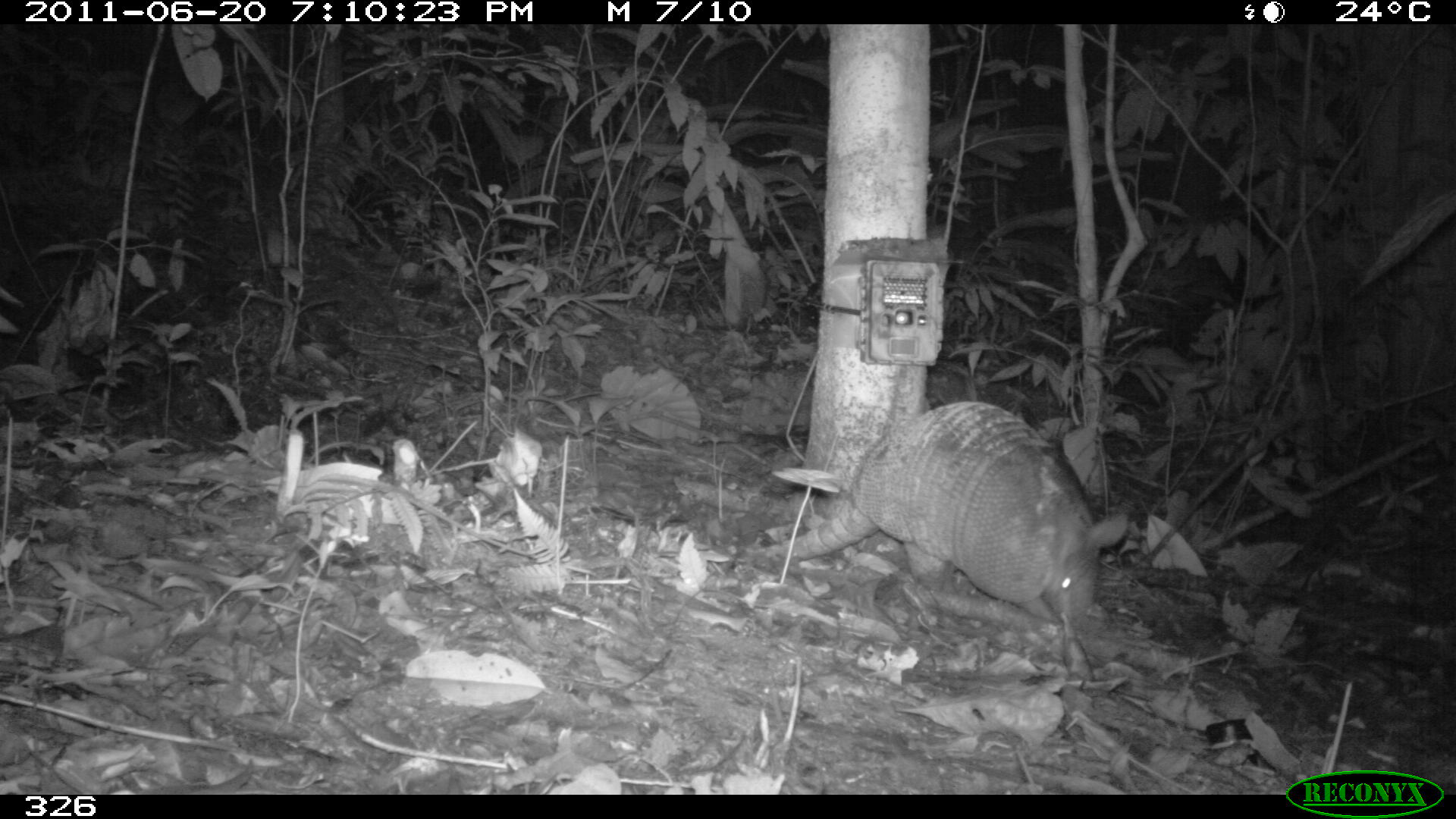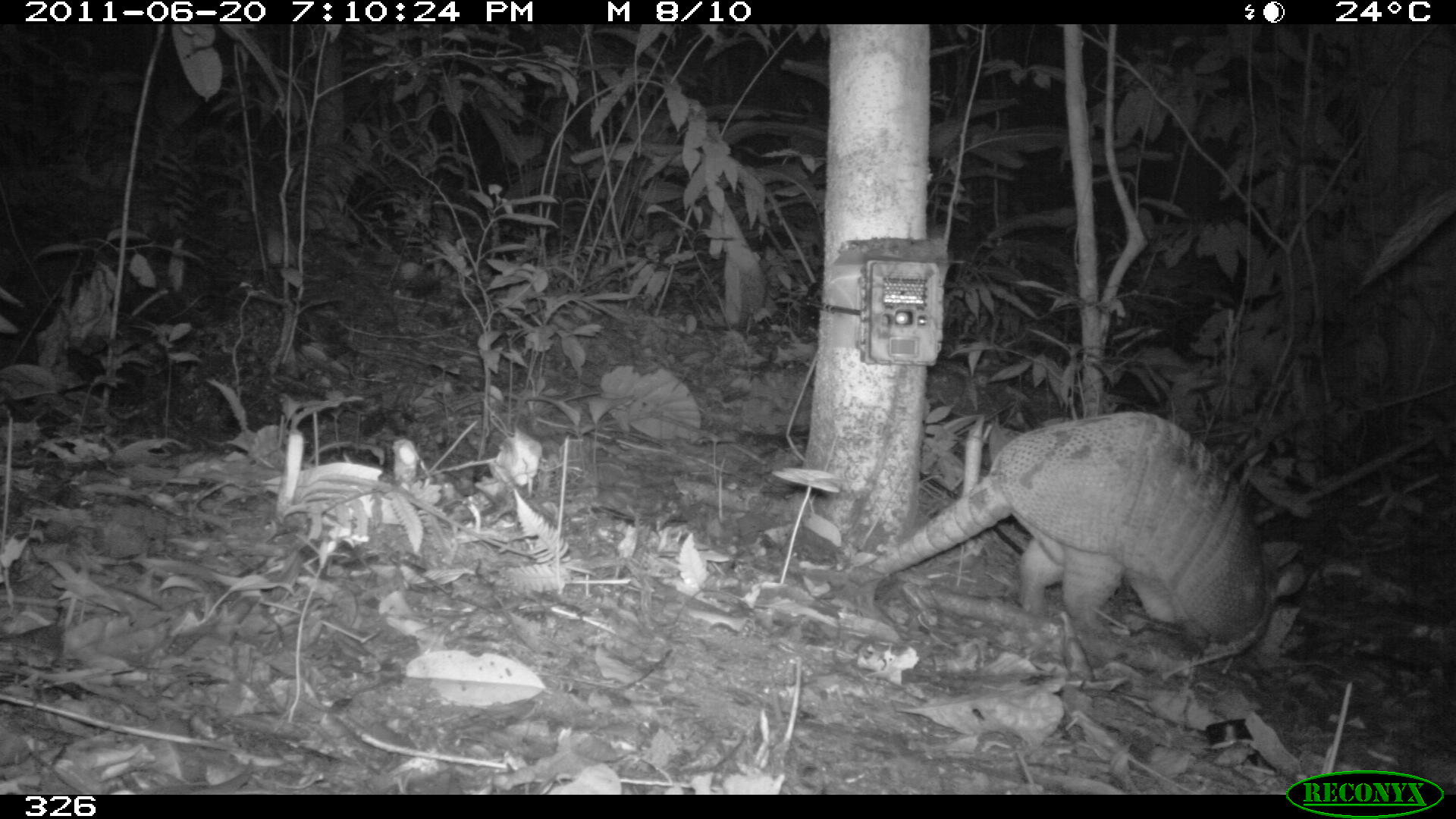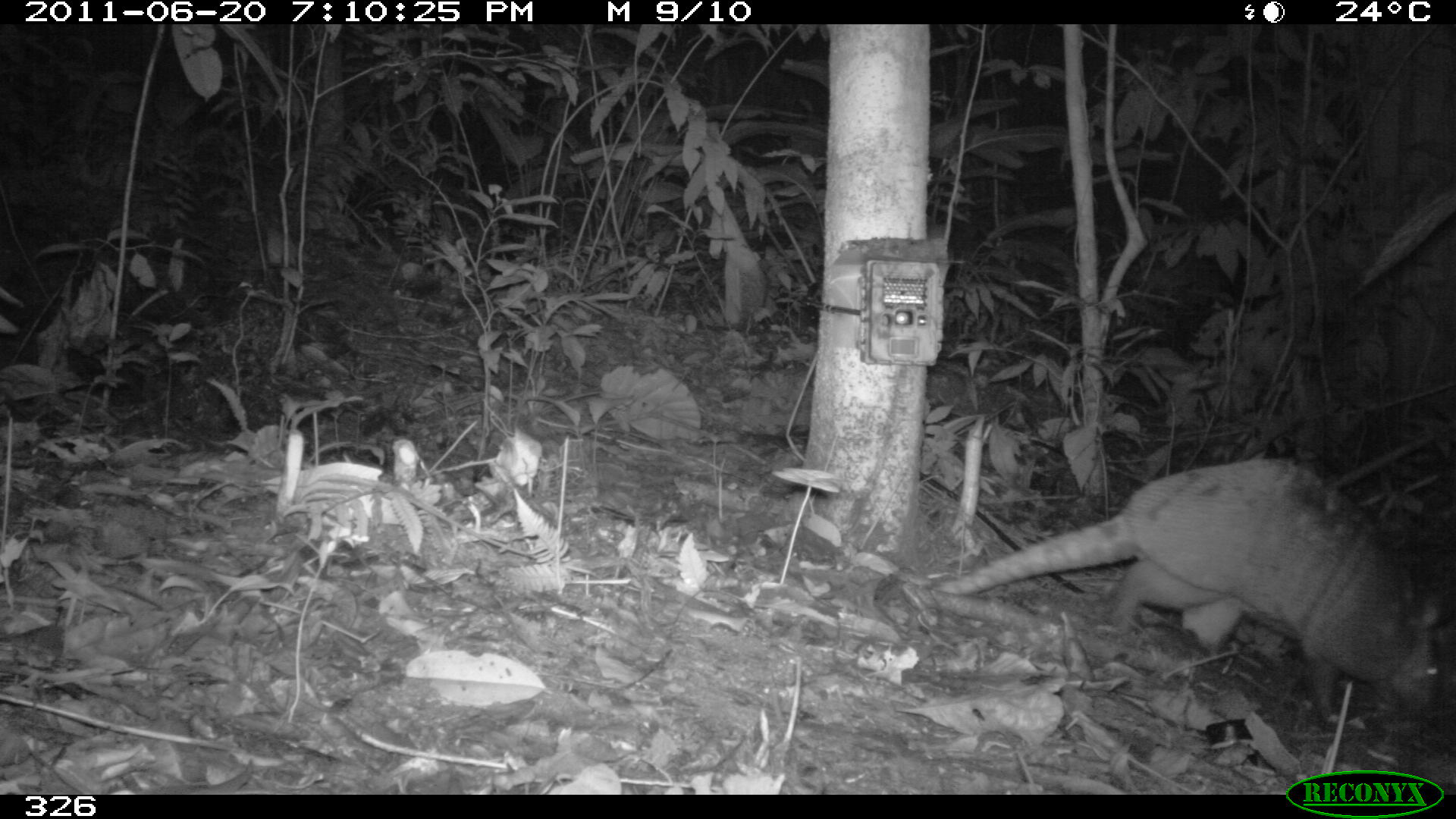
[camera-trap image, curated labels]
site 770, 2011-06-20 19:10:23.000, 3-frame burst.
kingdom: Animalia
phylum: Chordata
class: Mammalia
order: Cingulata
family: Dasypodidae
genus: Dasypus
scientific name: Dasypus novemcinctus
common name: nine-banded armadillo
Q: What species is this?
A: Dasypus novemcinctus (nine-banded armadillo).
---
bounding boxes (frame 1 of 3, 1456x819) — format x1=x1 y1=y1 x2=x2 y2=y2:
dasypus novemcinctus: x1=747 y1=399 x2=1127 y2=633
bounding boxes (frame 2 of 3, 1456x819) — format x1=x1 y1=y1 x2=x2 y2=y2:
dasypus novemcinctus: x1=850 y1=412 x2=1305 y2=644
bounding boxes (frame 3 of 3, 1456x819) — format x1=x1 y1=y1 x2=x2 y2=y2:
dasypus novemcinctus: x1=926 y1=453 x2=1454 y2=725